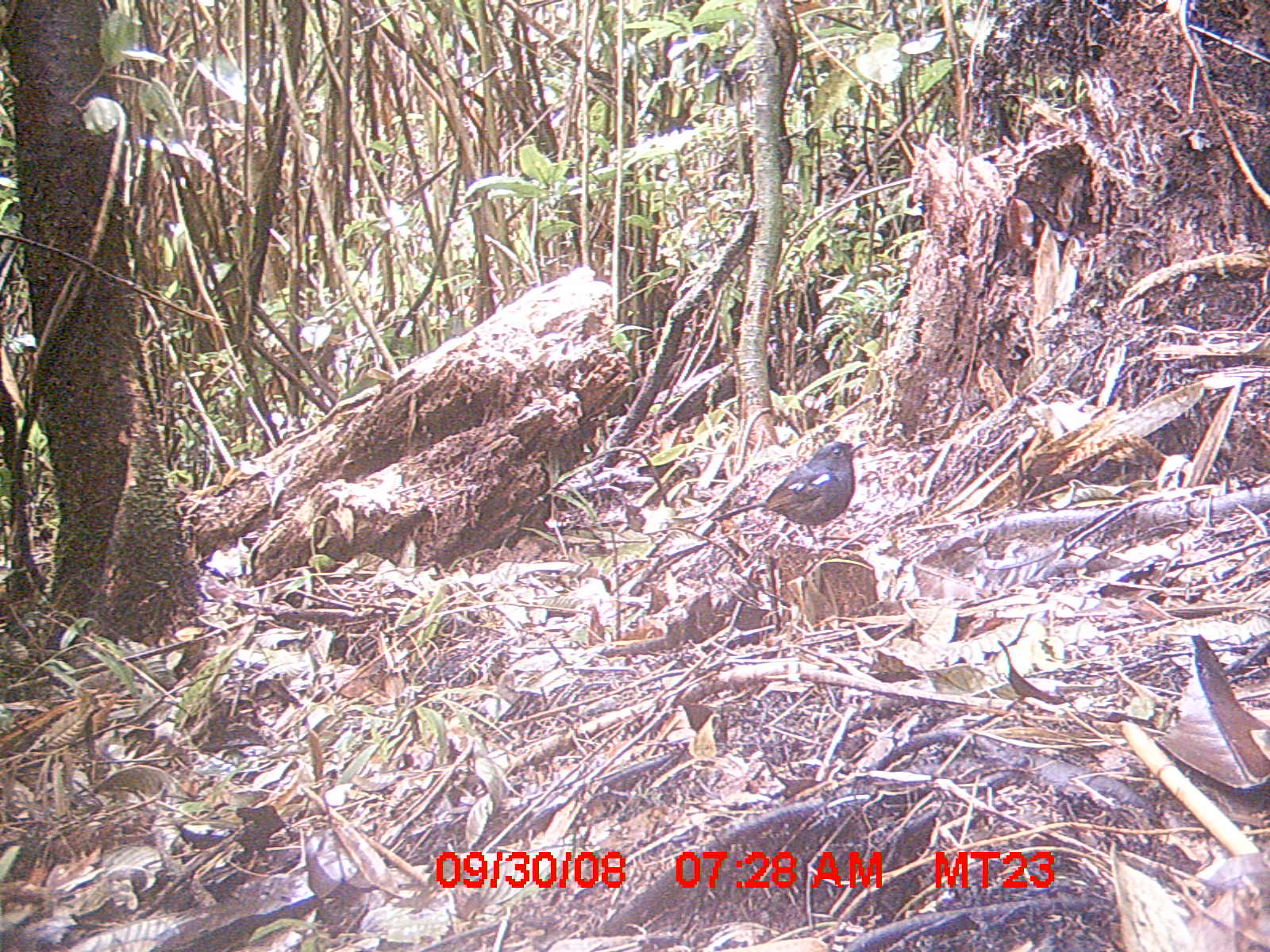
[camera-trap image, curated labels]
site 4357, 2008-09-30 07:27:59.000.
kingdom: Animalia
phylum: Chordata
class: Aves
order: Passeriformes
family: Muscicapidae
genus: Copsychus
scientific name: Copsychus albospecularis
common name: madagascar magpie-robin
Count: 1.